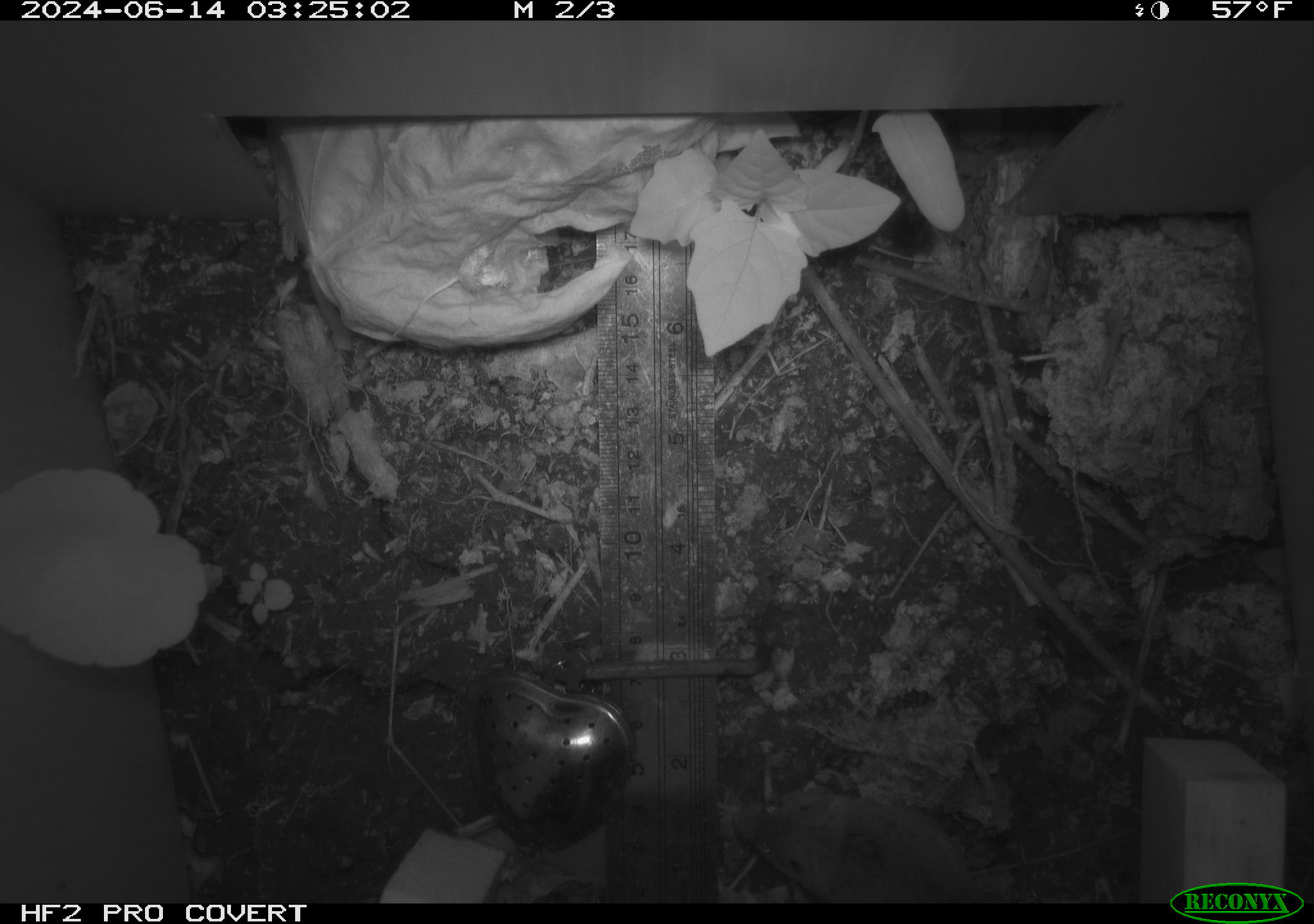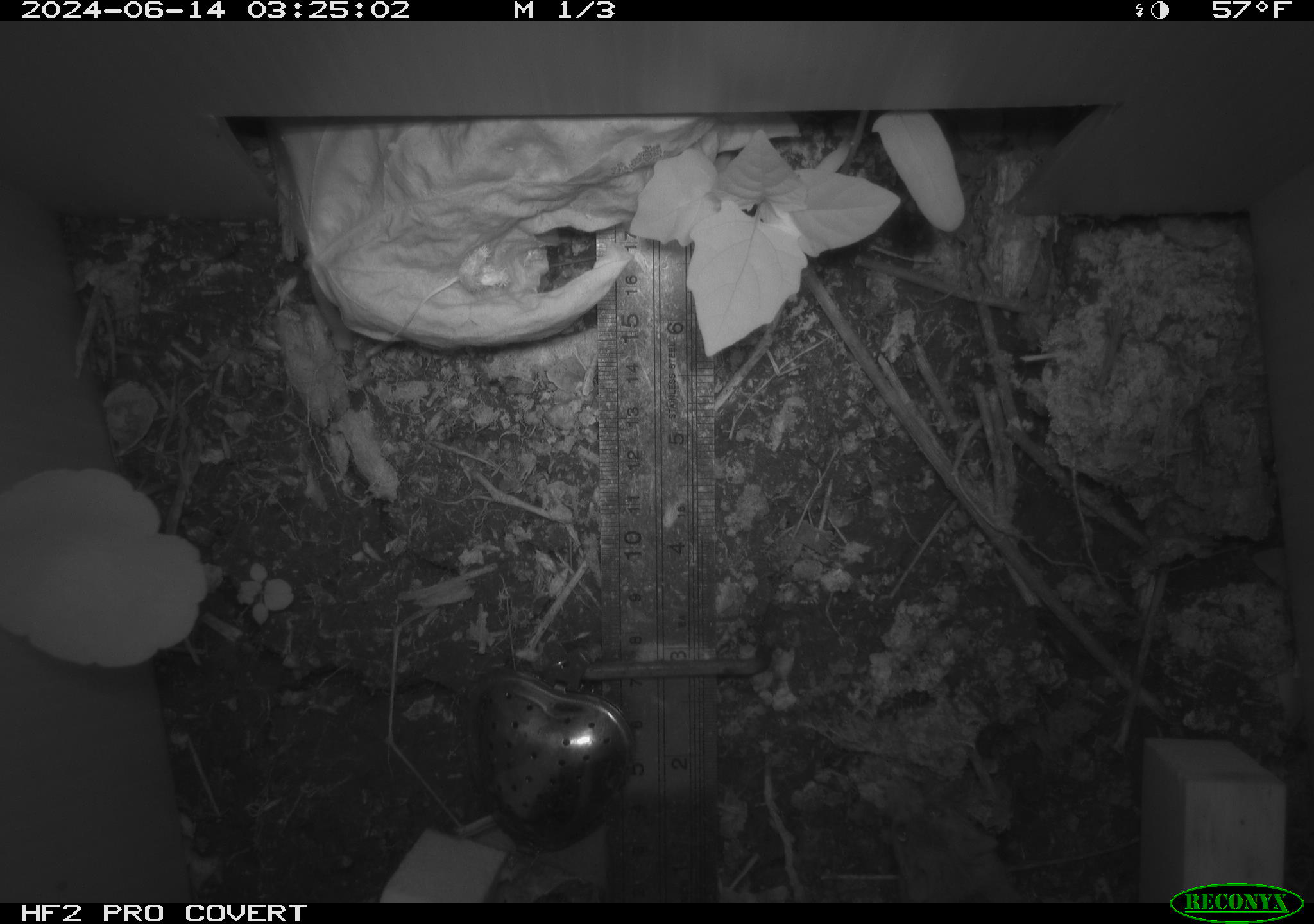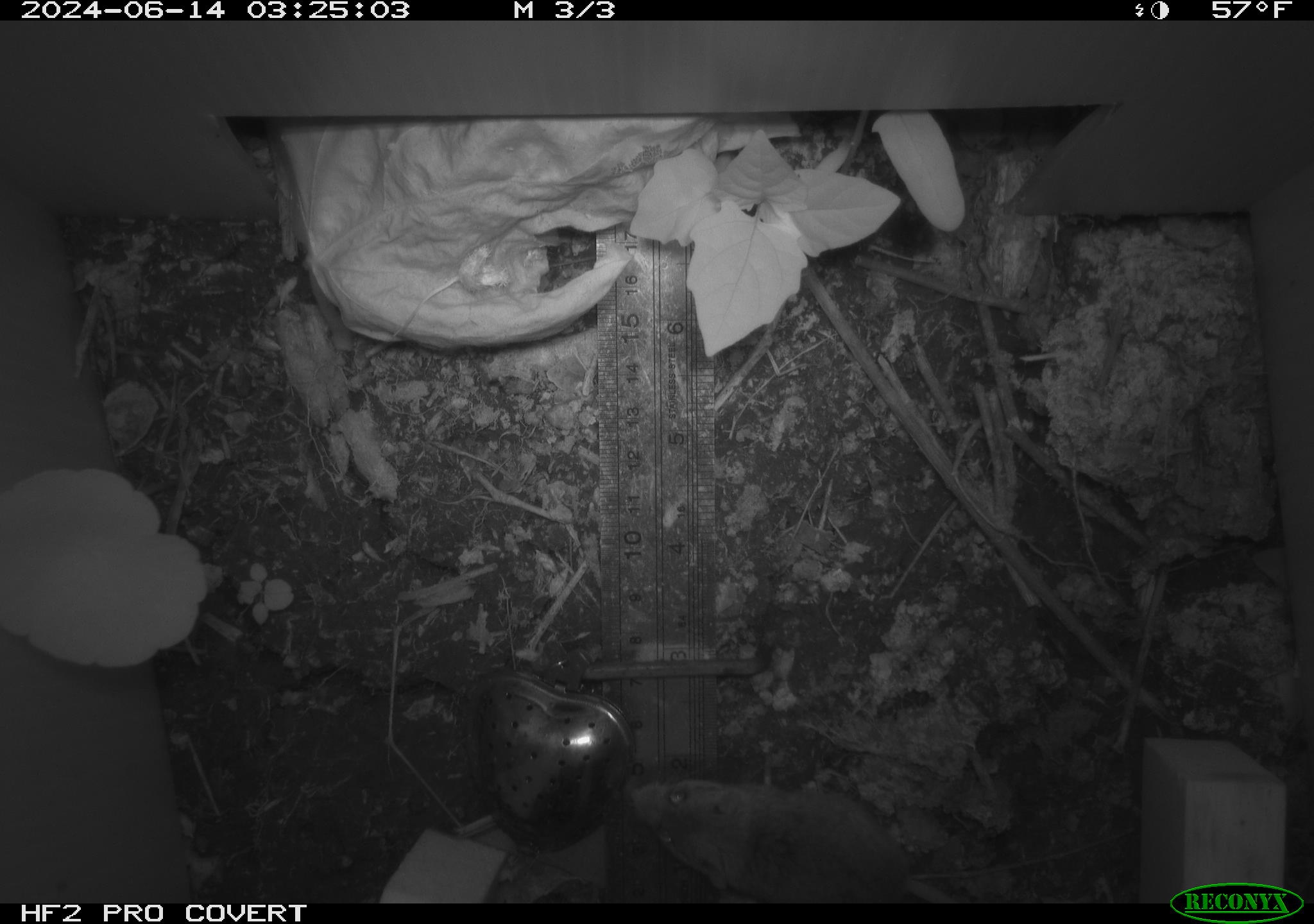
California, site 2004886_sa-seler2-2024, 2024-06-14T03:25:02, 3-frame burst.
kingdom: Animalia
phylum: Chordata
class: Mammalia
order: Rodentia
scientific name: Rodentia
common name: mouse species